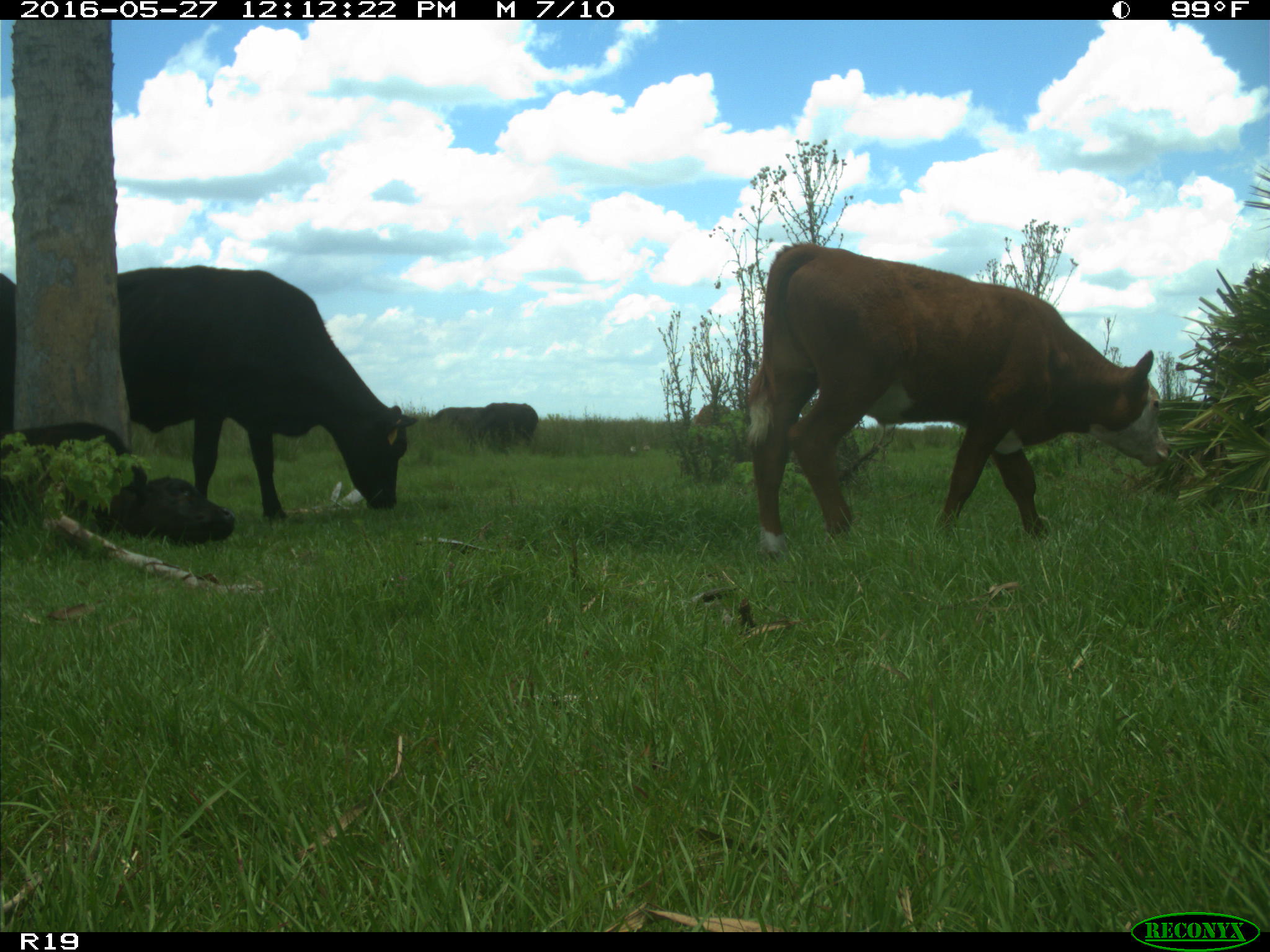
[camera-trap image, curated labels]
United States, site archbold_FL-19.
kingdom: Animalia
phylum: Chordata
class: Mammalia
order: Artiodactyla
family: Bovidae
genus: Bos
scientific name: Bos taurus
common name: domestic cow